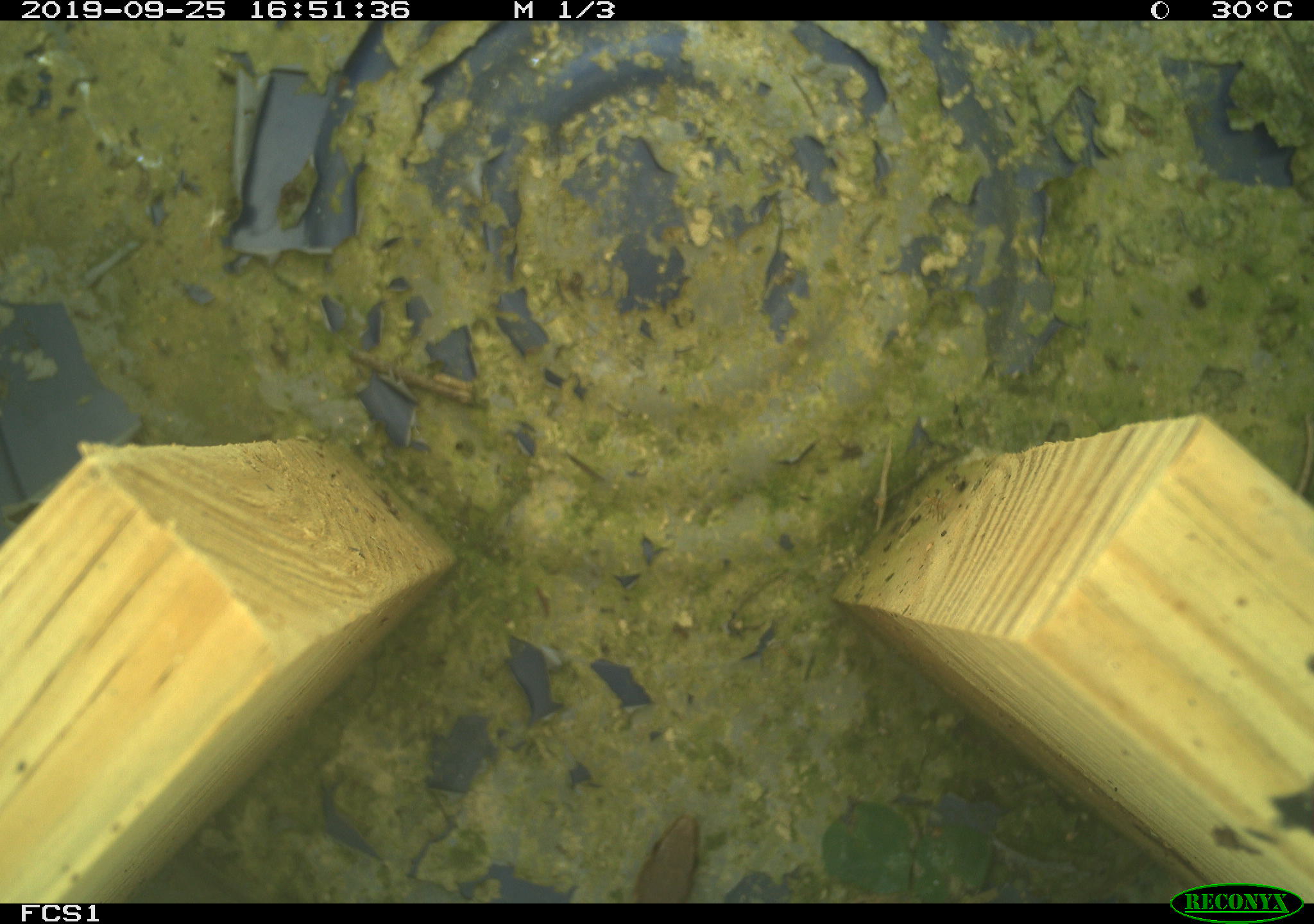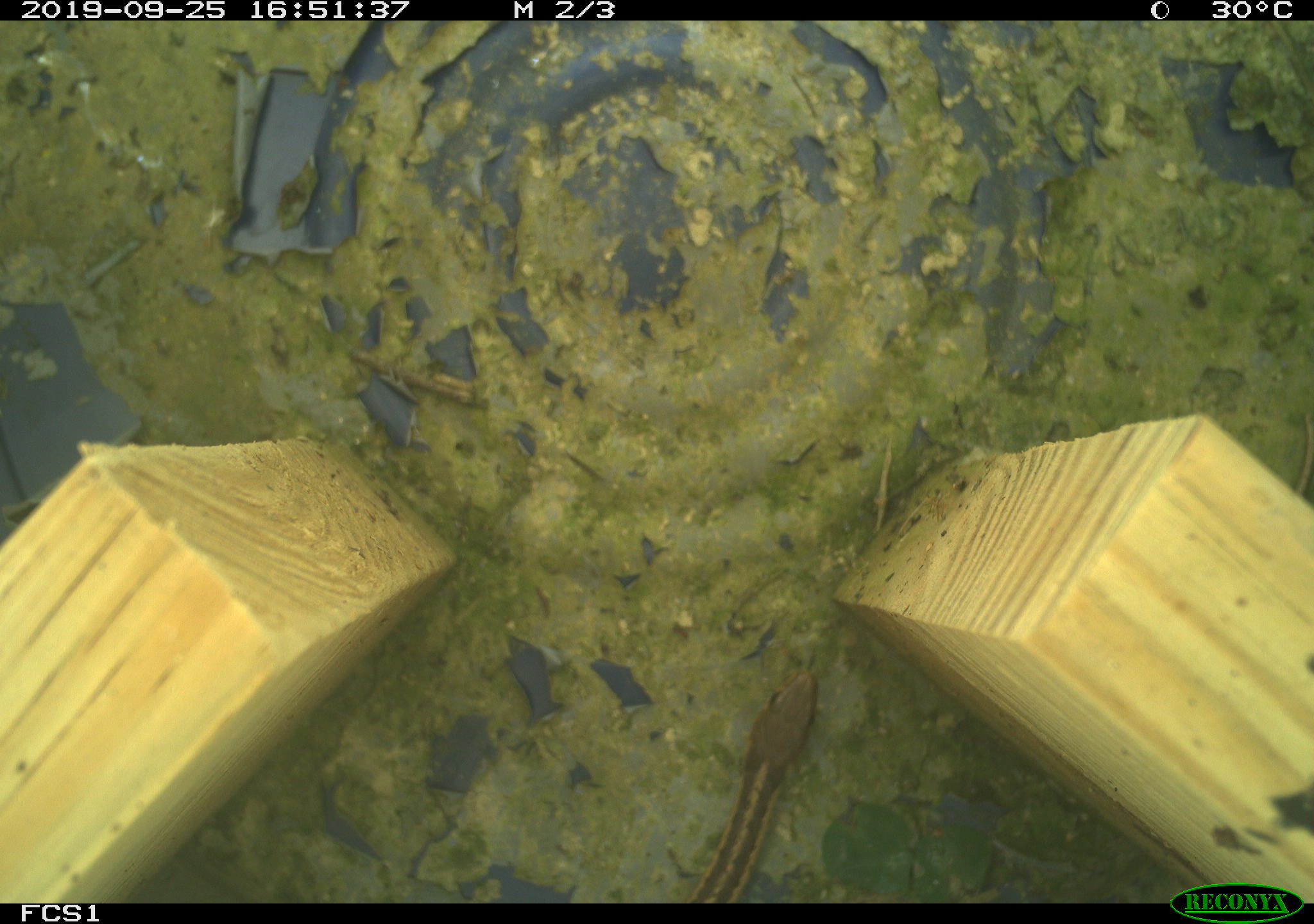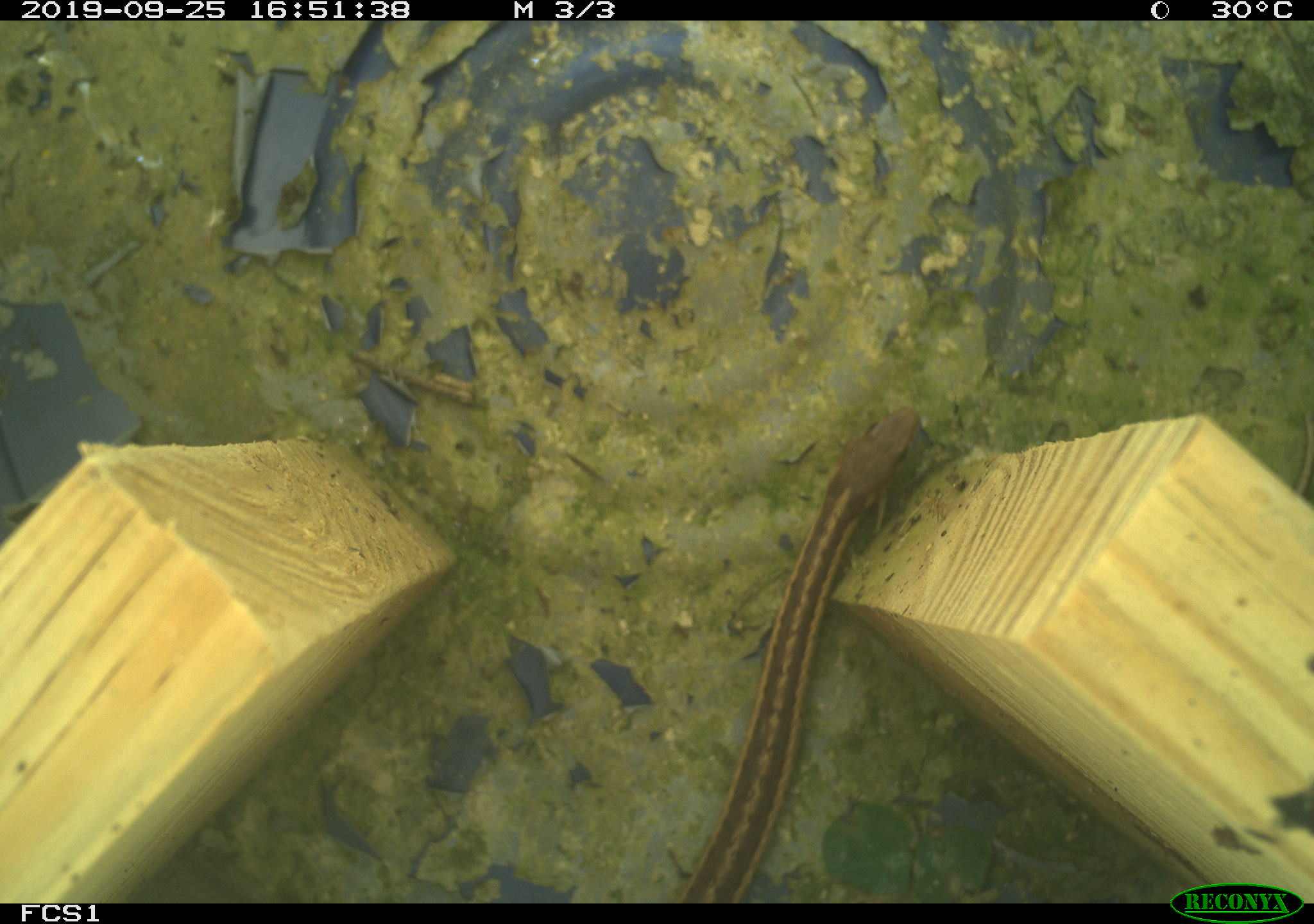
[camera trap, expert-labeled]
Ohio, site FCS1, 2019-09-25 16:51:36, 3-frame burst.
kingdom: Animalia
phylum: Chordata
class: Reptilia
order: Squamata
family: Colubridae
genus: Thamnophis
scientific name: Thamnophis sirtalis sirtalis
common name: eastern gartersnake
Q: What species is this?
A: Eastern gartersnake (Thamnophis sirtalis sirtalis).